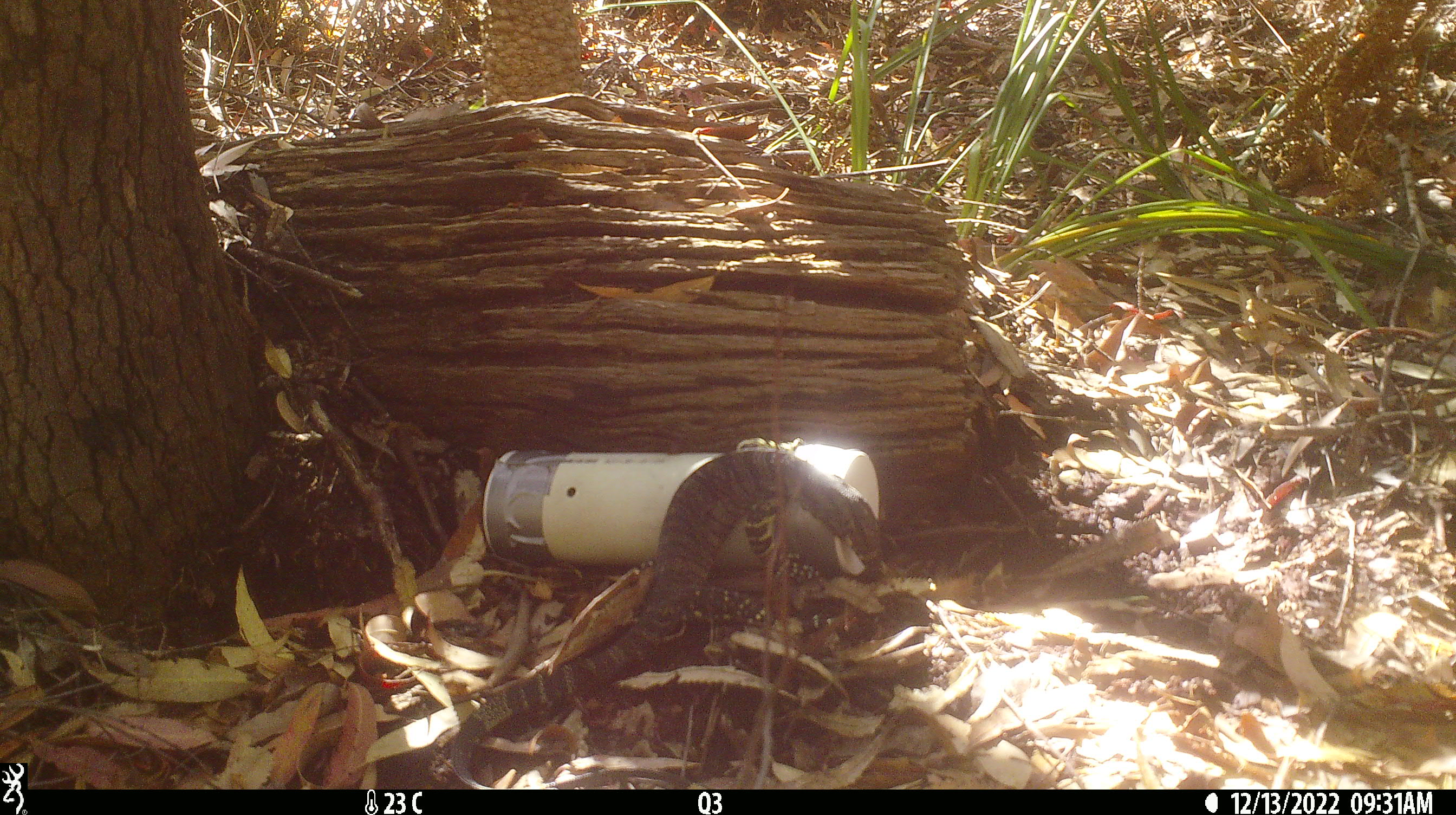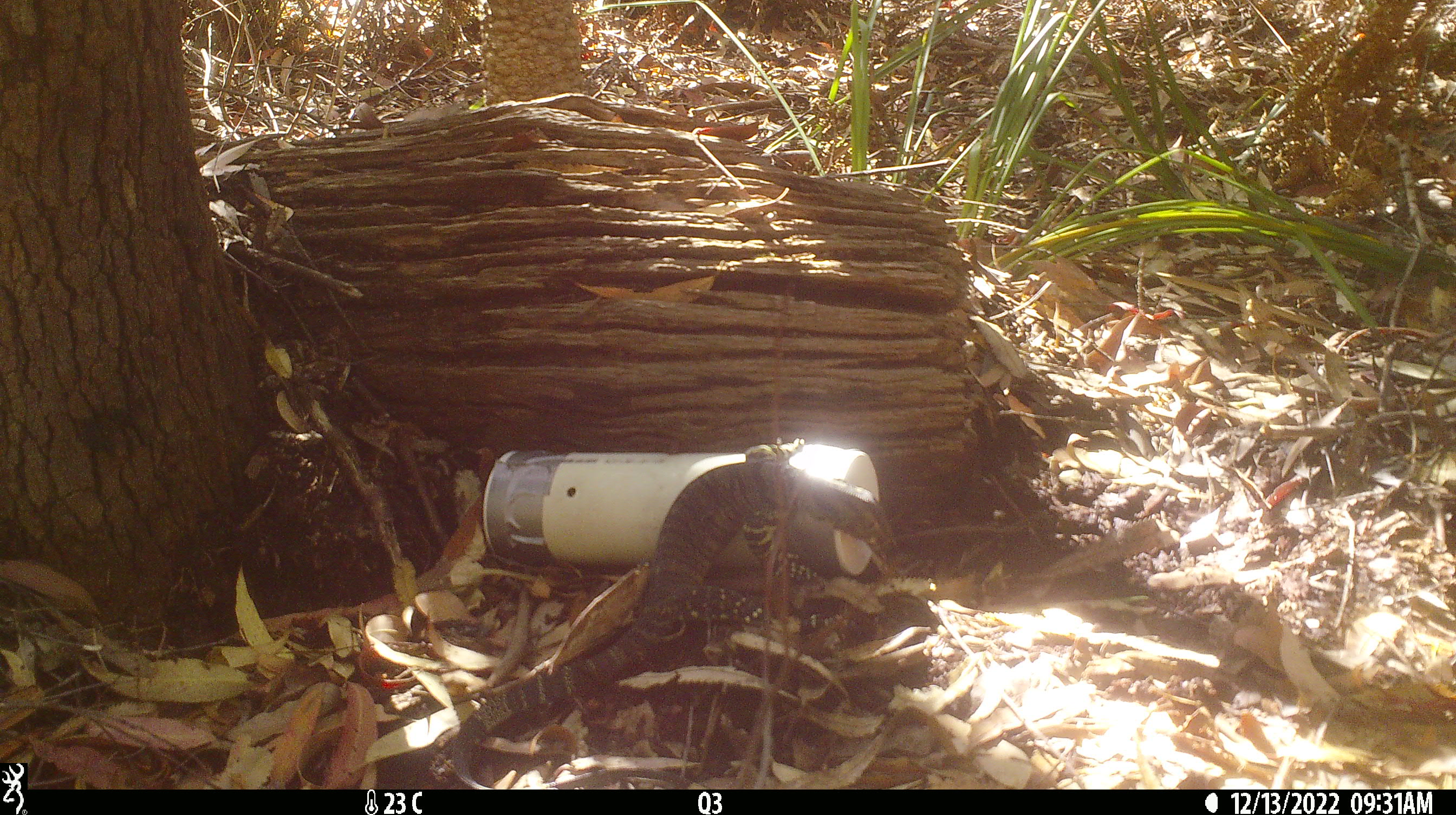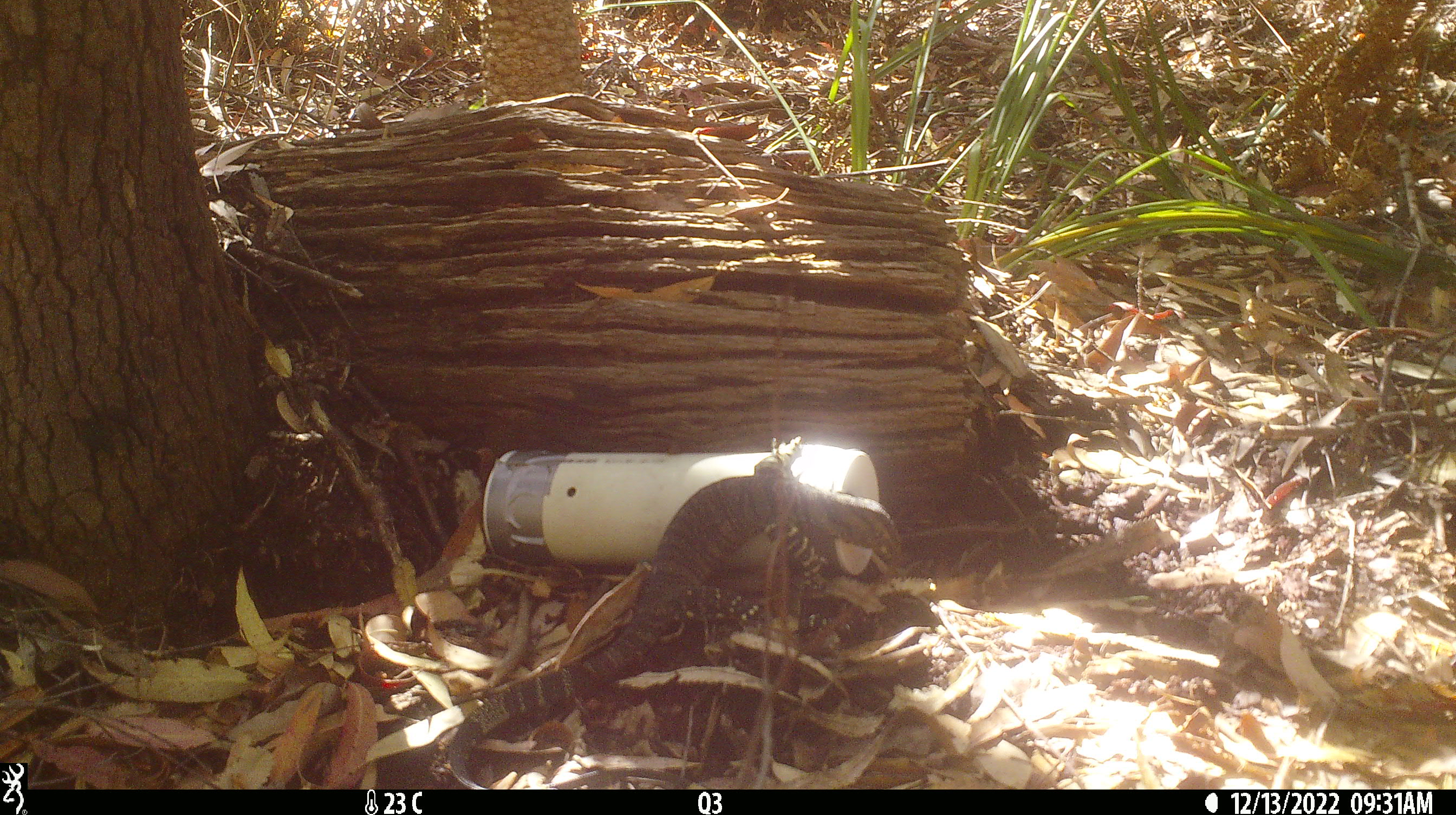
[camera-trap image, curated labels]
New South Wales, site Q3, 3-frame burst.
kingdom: Animalia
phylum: Chordata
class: Reptilia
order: Squamata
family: Varanidae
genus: Varanus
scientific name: Varanus varius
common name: lace monitor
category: goanna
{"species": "goanna (lace monitor) (Varanus varius)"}